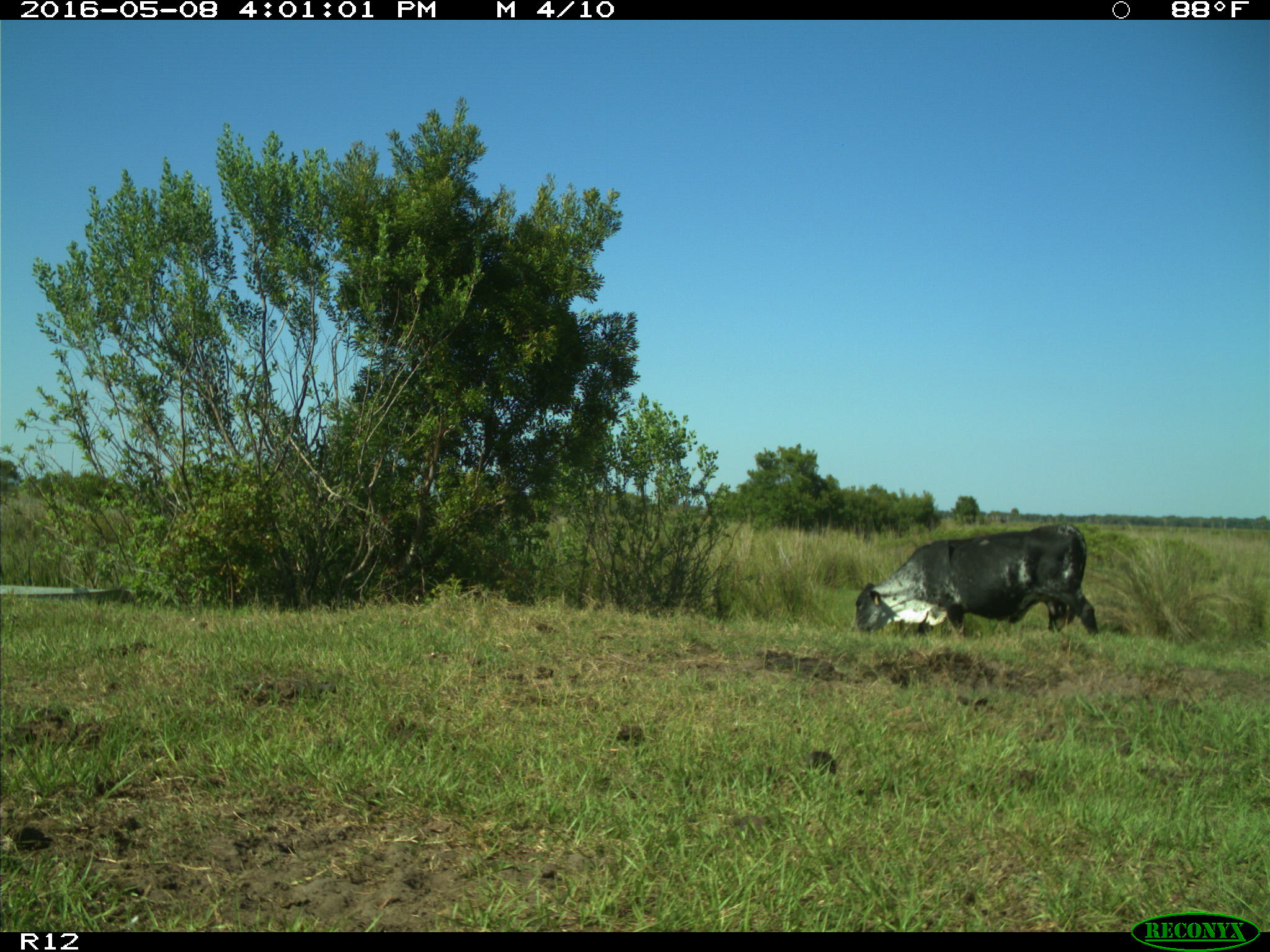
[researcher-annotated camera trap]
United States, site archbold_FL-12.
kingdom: Animalia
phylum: Chordata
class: Mammalia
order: Artiodactyla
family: Bovidae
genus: Bos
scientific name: Bos taurus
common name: domestic cow